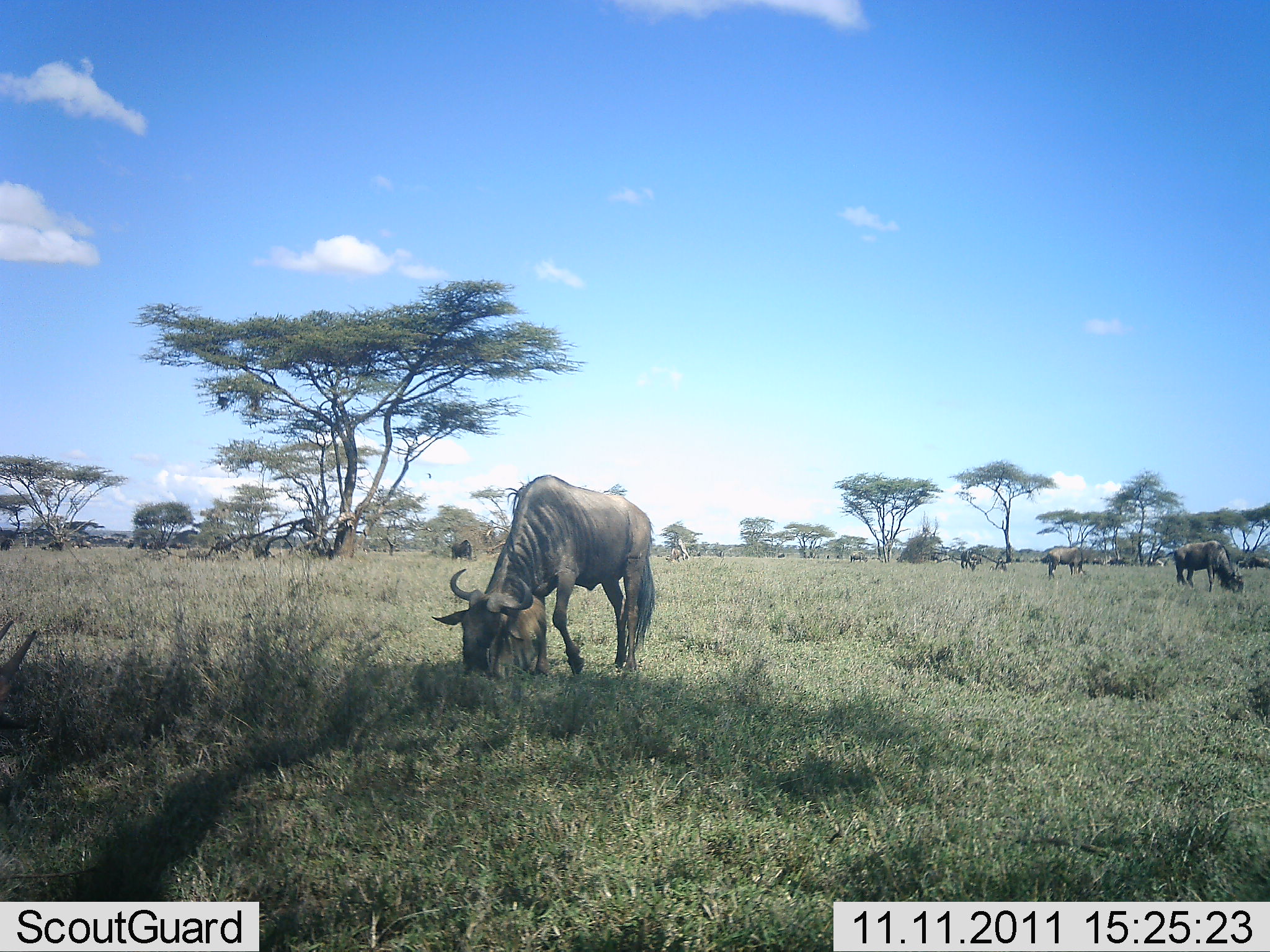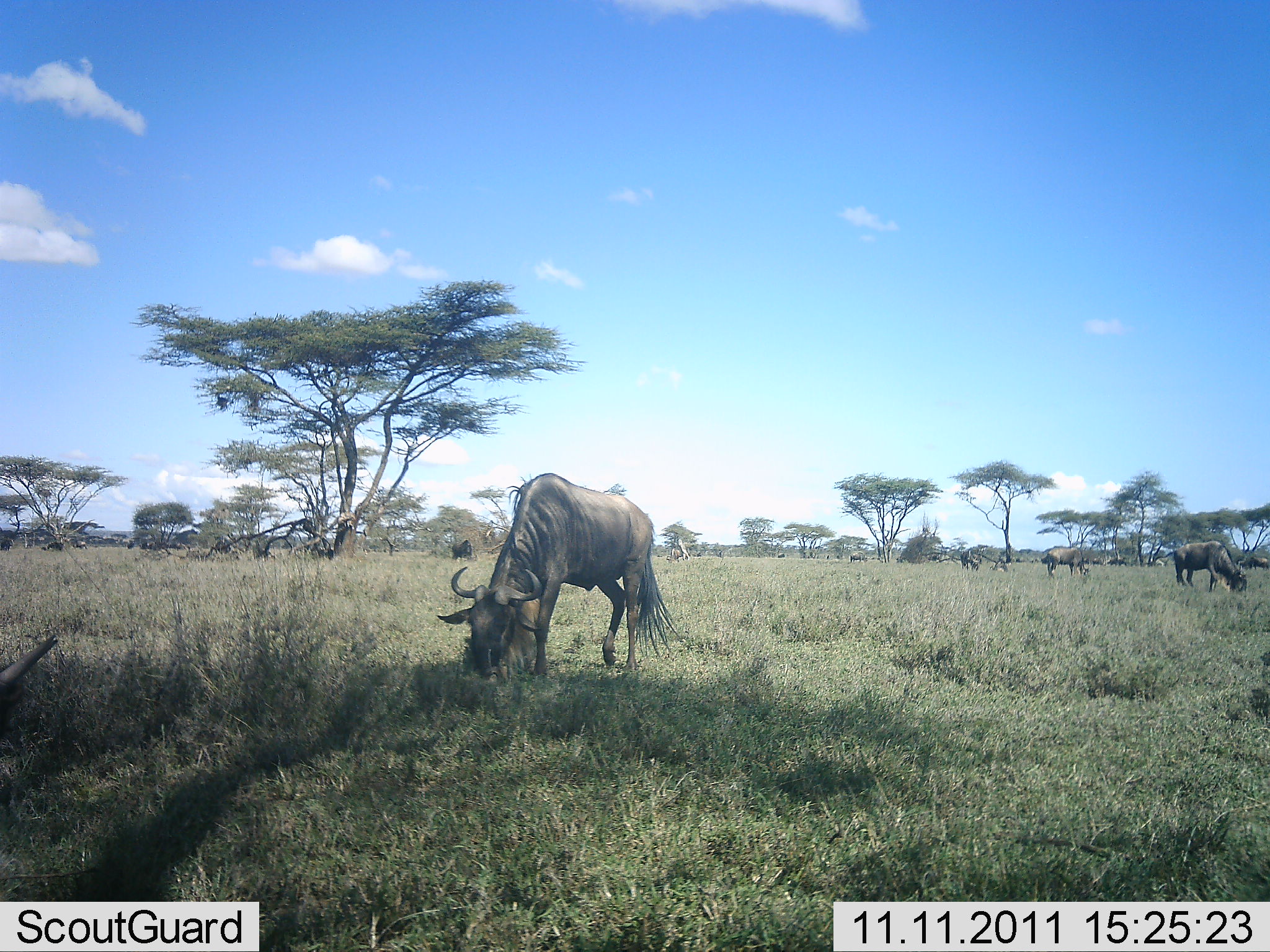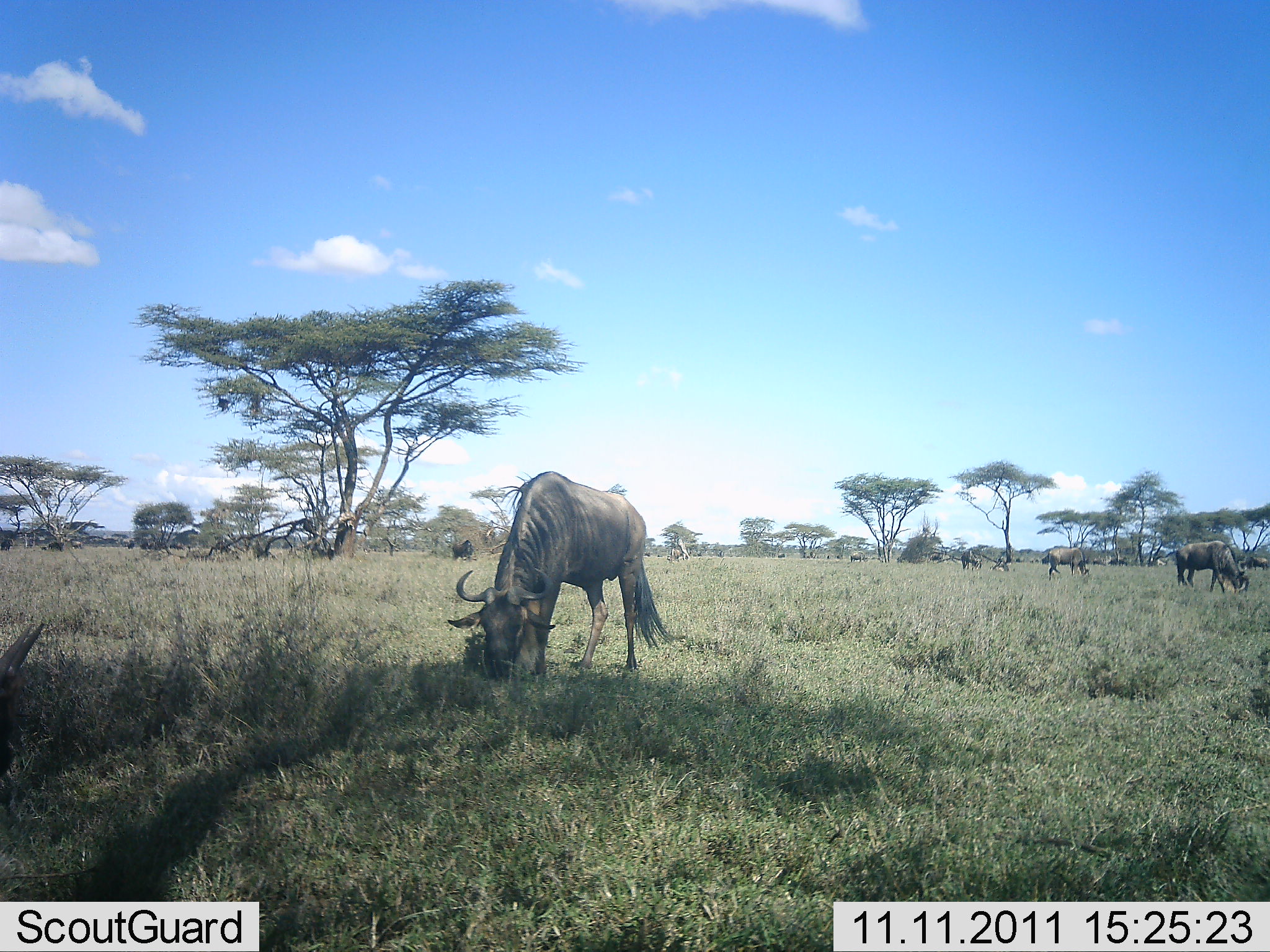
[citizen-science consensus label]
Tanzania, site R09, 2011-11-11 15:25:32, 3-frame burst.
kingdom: Animalia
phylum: Chordata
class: Mammalia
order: Artiodactyla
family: Bovidae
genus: Connochaetes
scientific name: Connochaetes taurinus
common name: blue wildebeest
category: wildebeest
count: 9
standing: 42%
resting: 8%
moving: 8%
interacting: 0%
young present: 0%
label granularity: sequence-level